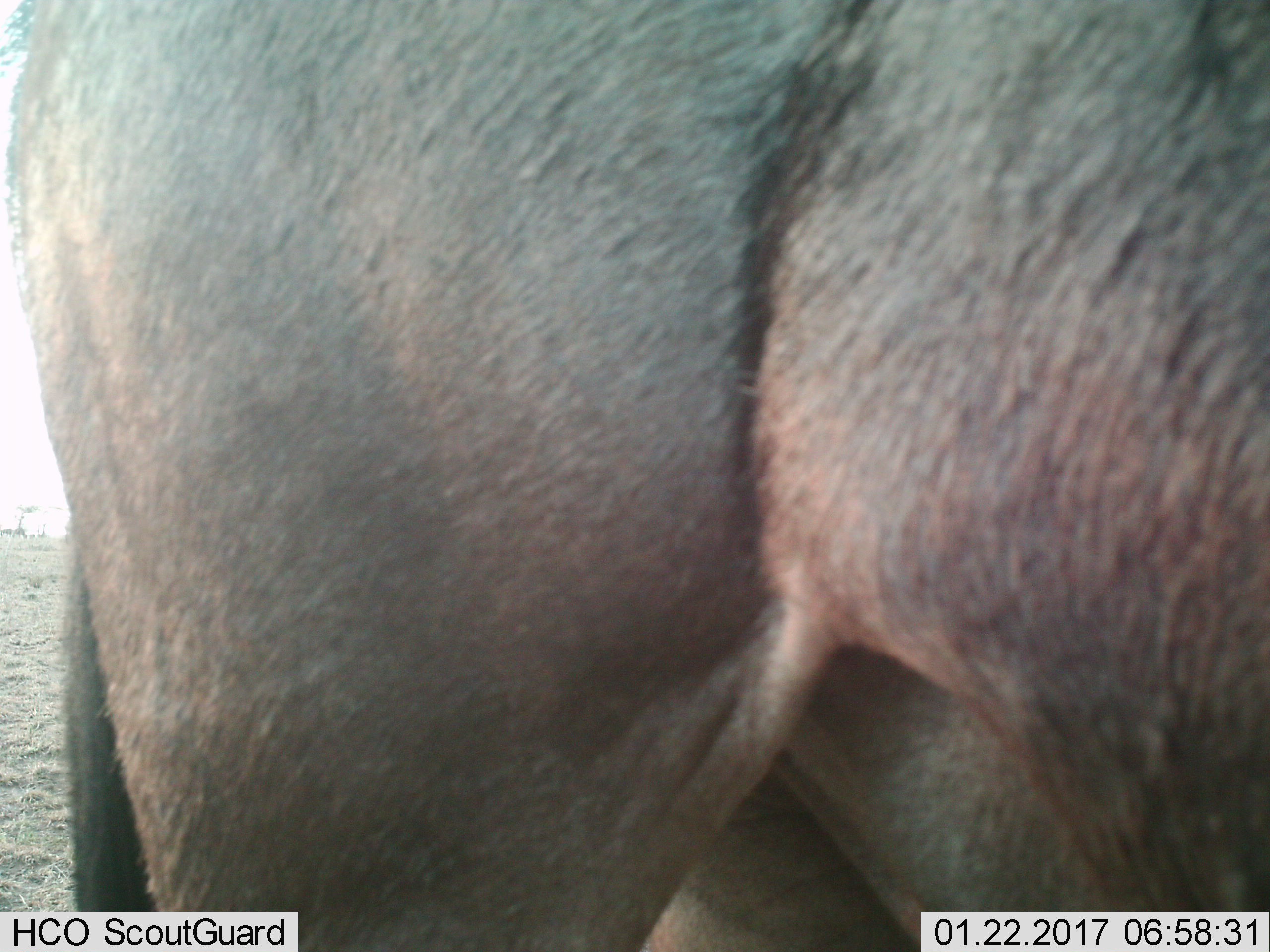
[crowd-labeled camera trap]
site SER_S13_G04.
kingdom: Animalia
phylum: Chordata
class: Mammalia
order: Artiodactyla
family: Bovidae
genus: Connochaetes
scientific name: Connochaetes taurinus taurinus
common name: blue wildebeest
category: wildebeestblue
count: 1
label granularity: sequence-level